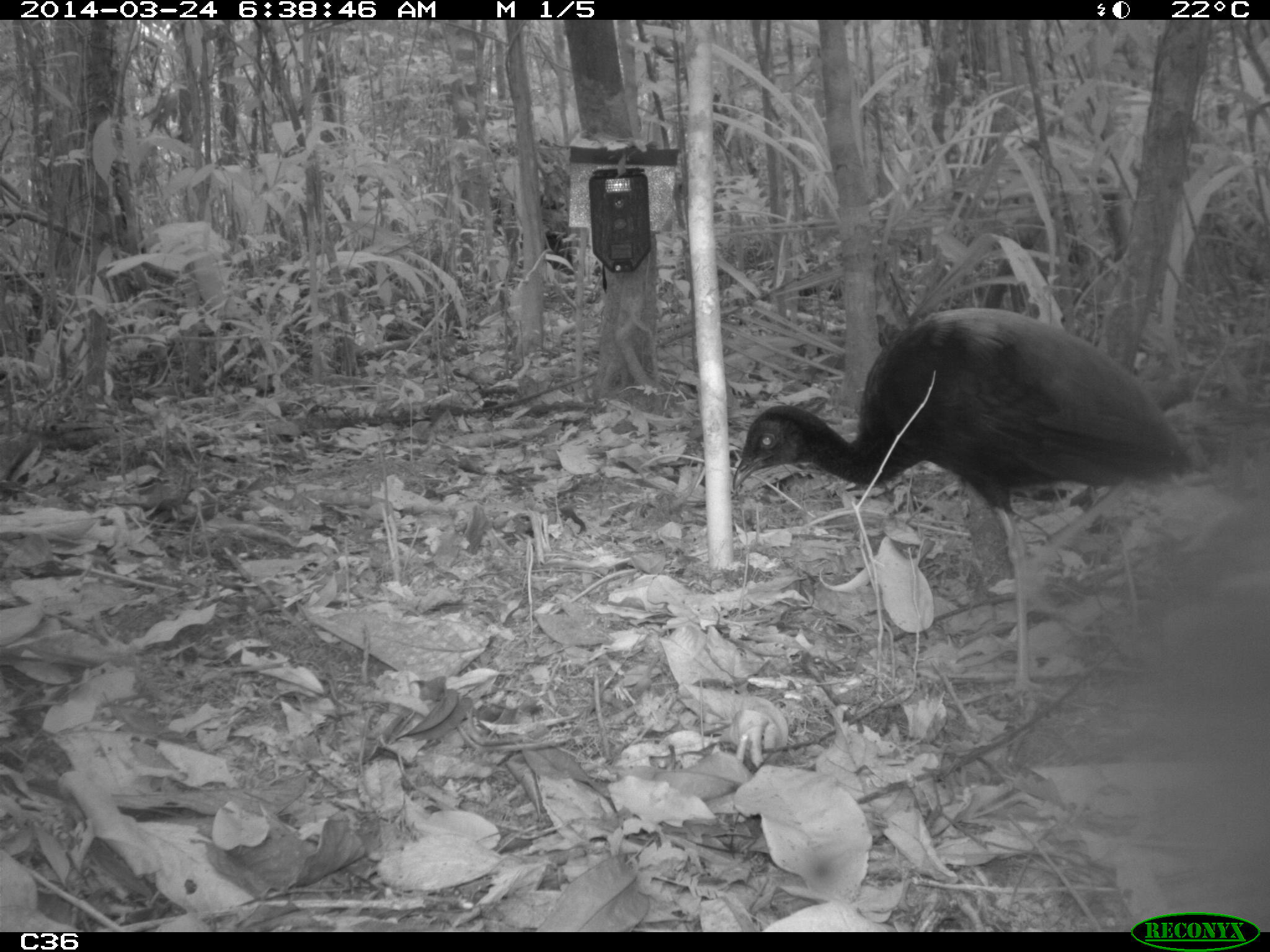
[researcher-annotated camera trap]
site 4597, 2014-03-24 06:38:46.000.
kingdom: Animalia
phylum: Chordata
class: Aves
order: Gruiformes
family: Psophiidae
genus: Psophia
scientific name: Psophia crepitans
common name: gray-winged trumpeter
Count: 9.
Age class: adult.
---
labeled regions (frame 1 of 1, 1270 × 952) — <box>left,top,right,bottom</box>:
psophia crepitans: <box>731,308,1191,707</box>